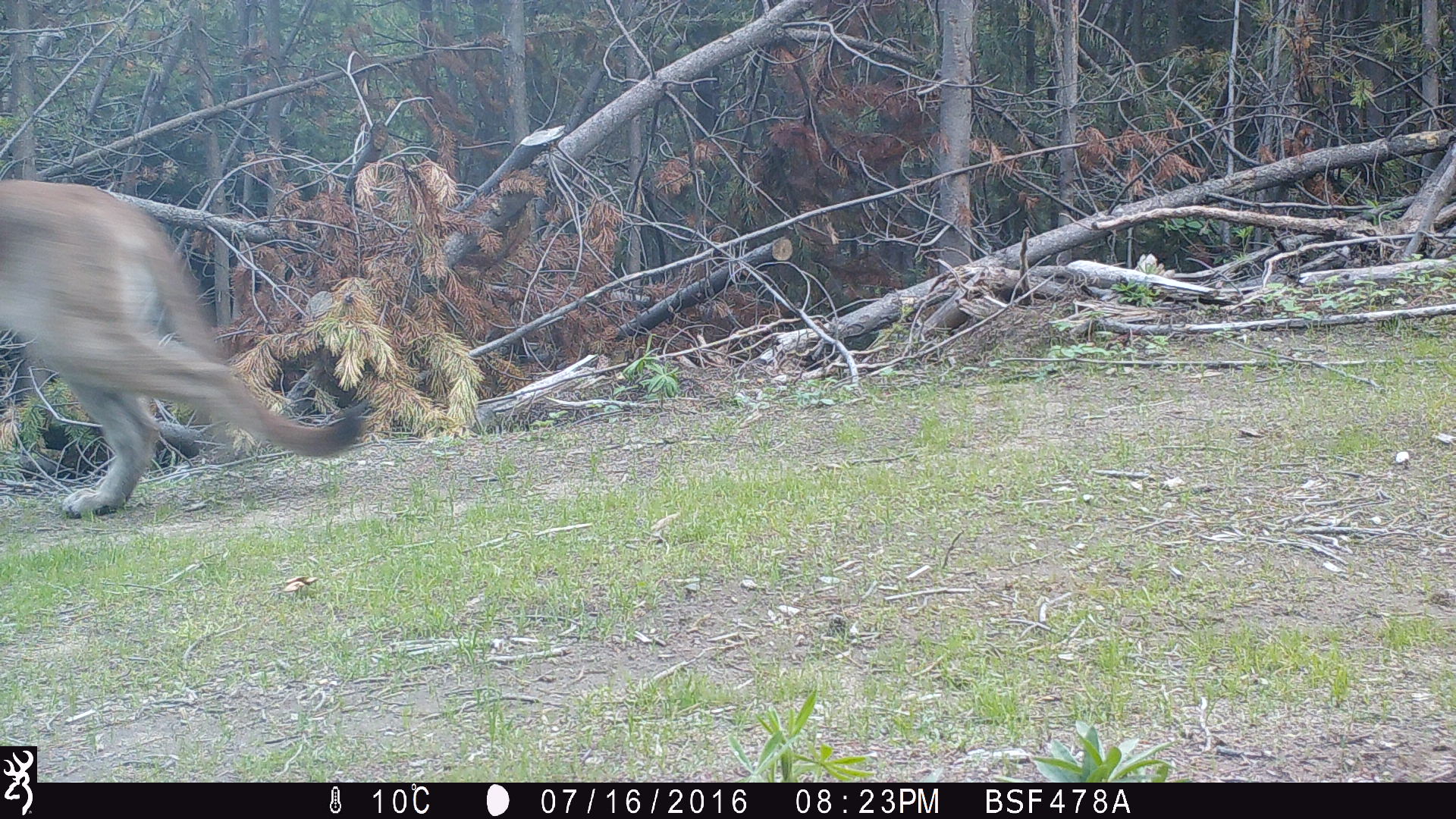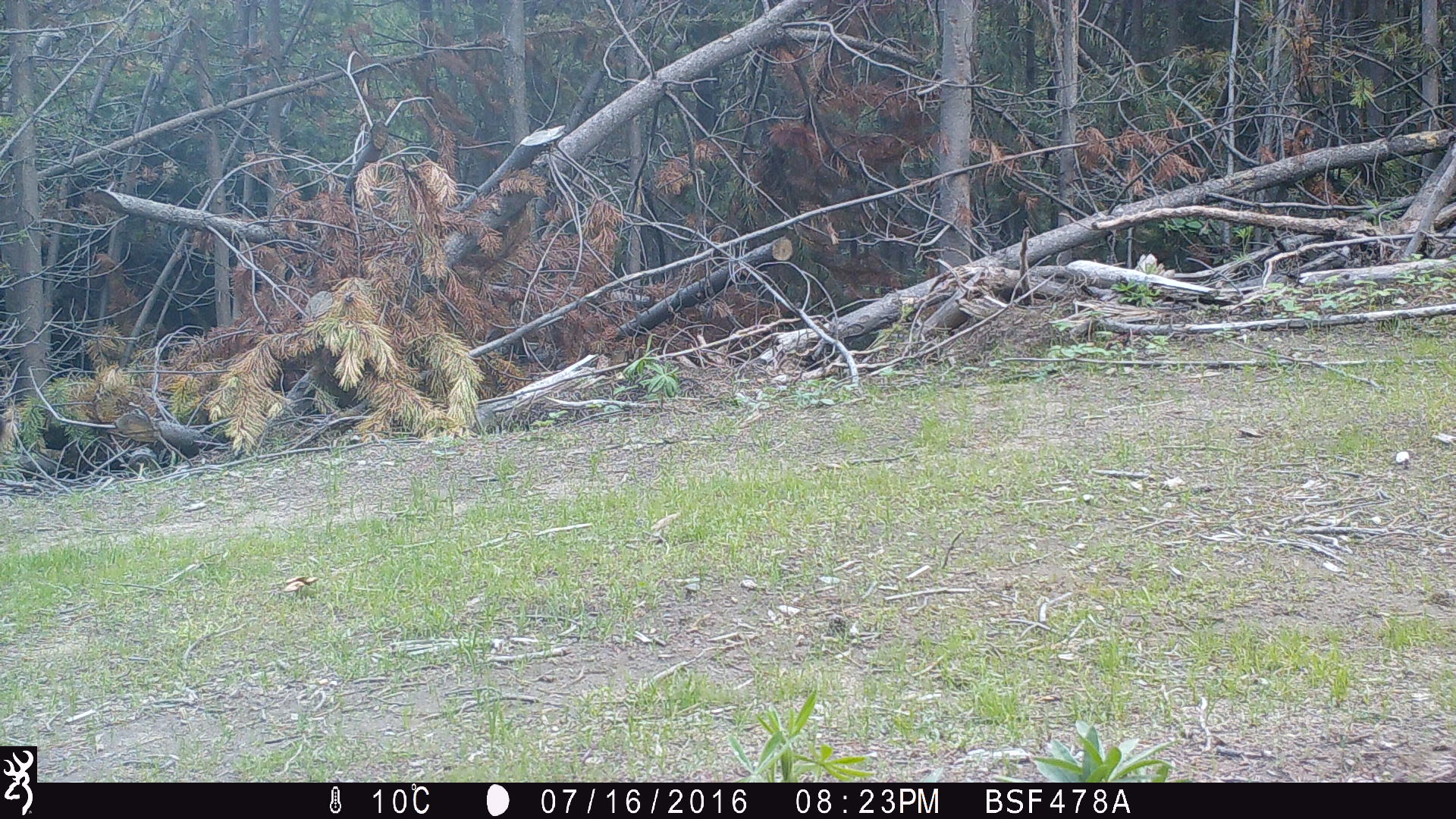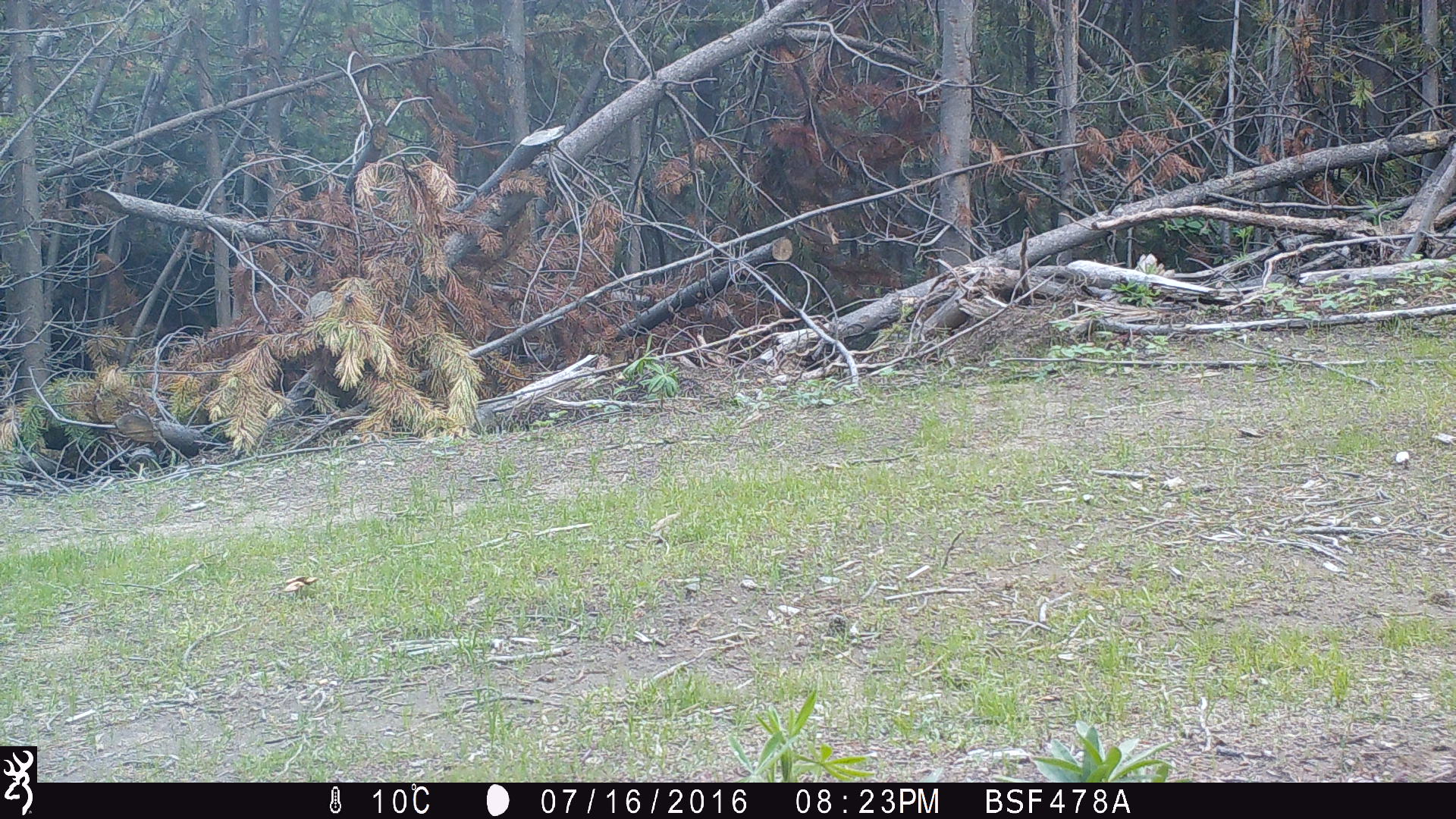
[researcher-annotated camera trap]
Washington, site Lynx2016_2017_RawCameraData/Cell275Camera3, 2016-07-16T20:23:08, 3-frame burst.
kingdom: Animalia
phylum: Chordata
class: Mammalia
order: Carnivora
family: Felidae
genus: Puma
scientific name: Puma concolor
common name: mountain lion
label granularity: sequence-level